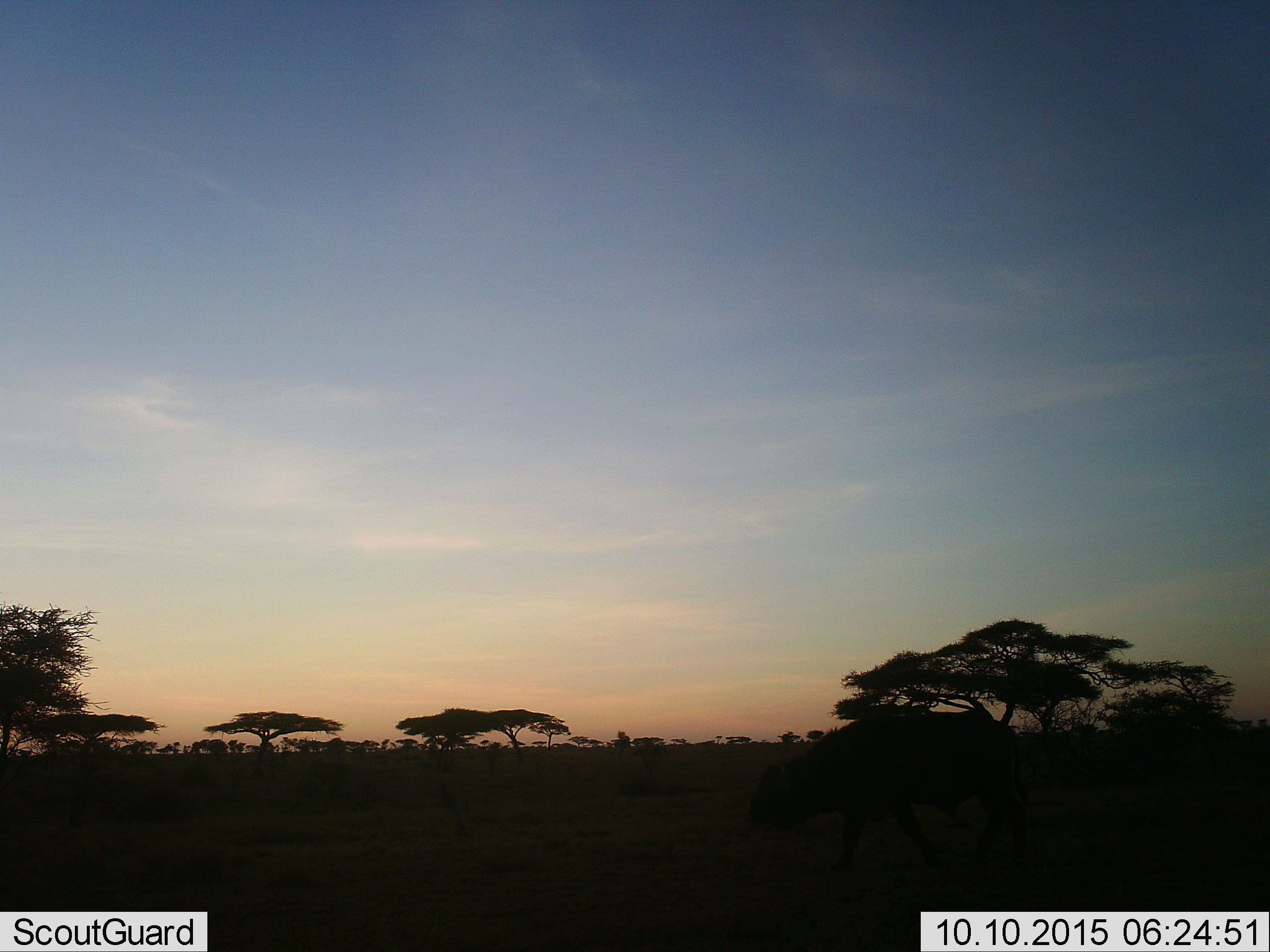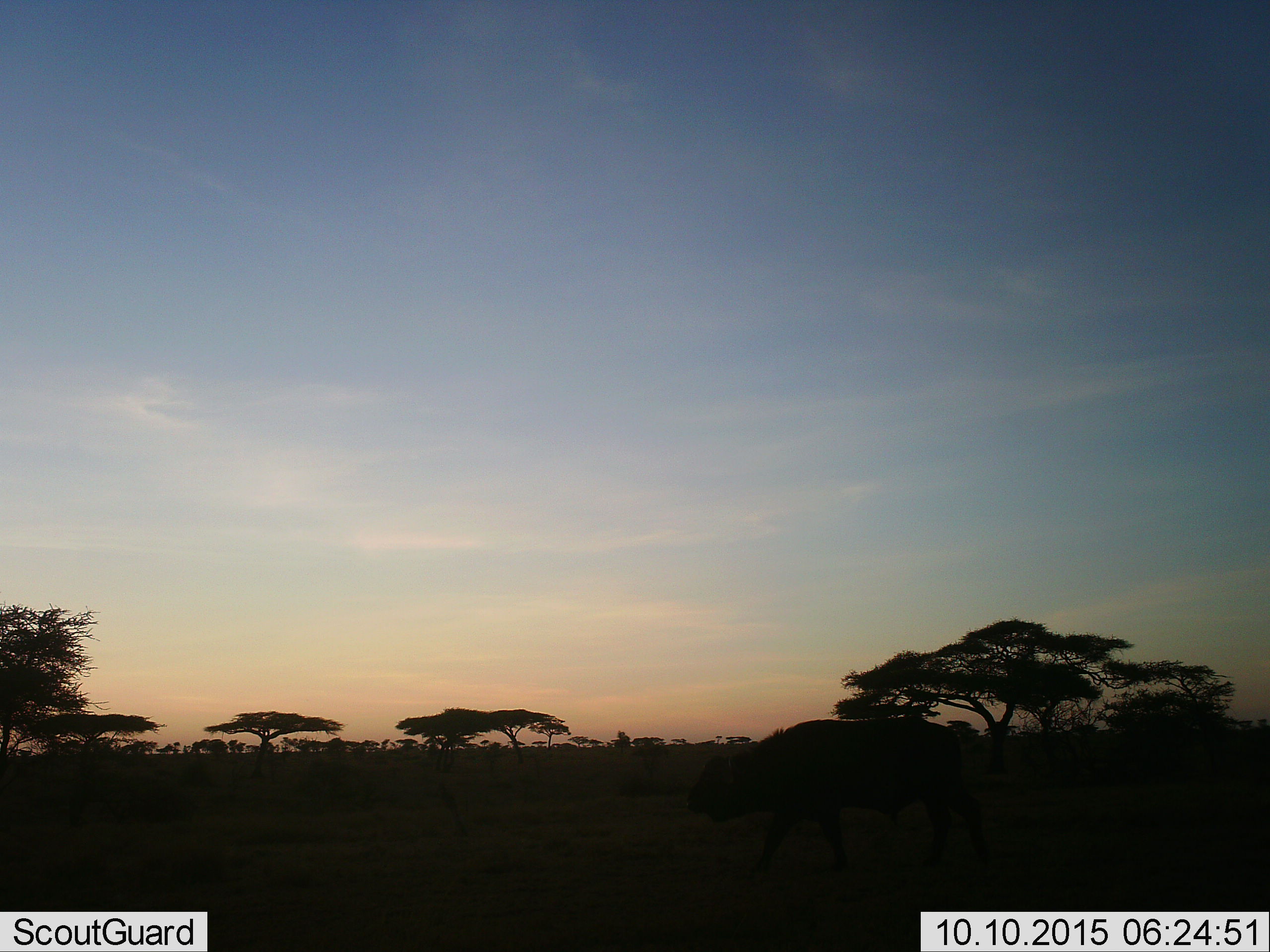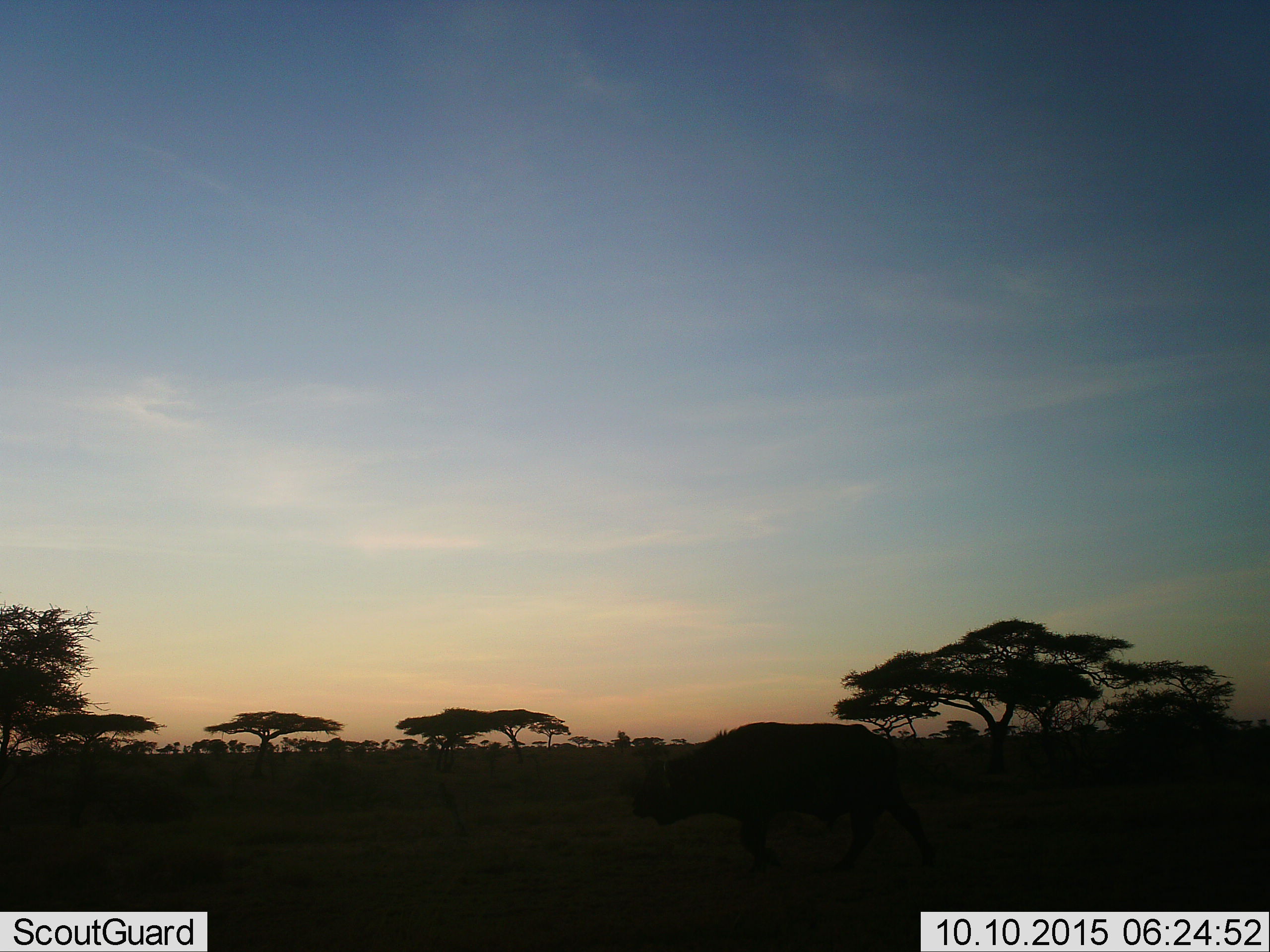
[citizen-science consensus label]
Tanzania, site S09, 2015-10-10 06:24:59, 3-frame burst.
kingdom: Animalia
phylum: Chordata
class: Mammalia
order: Artiodactyla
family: Bovidae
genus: Syncerus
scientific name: Syncerus caffer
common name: cape buffalo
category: buffalo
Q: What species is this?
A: Buffalo (cape buffalo) (Syncerus caffer).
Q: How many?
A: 1.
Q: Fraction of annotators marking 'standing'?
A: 0%.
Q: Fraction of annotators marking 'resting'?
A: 0%.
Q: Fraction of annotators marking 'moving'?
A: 100%.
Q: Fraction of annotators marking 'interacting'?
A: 0%.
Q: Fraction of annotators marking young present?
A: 0%.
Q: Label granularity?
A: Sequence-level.